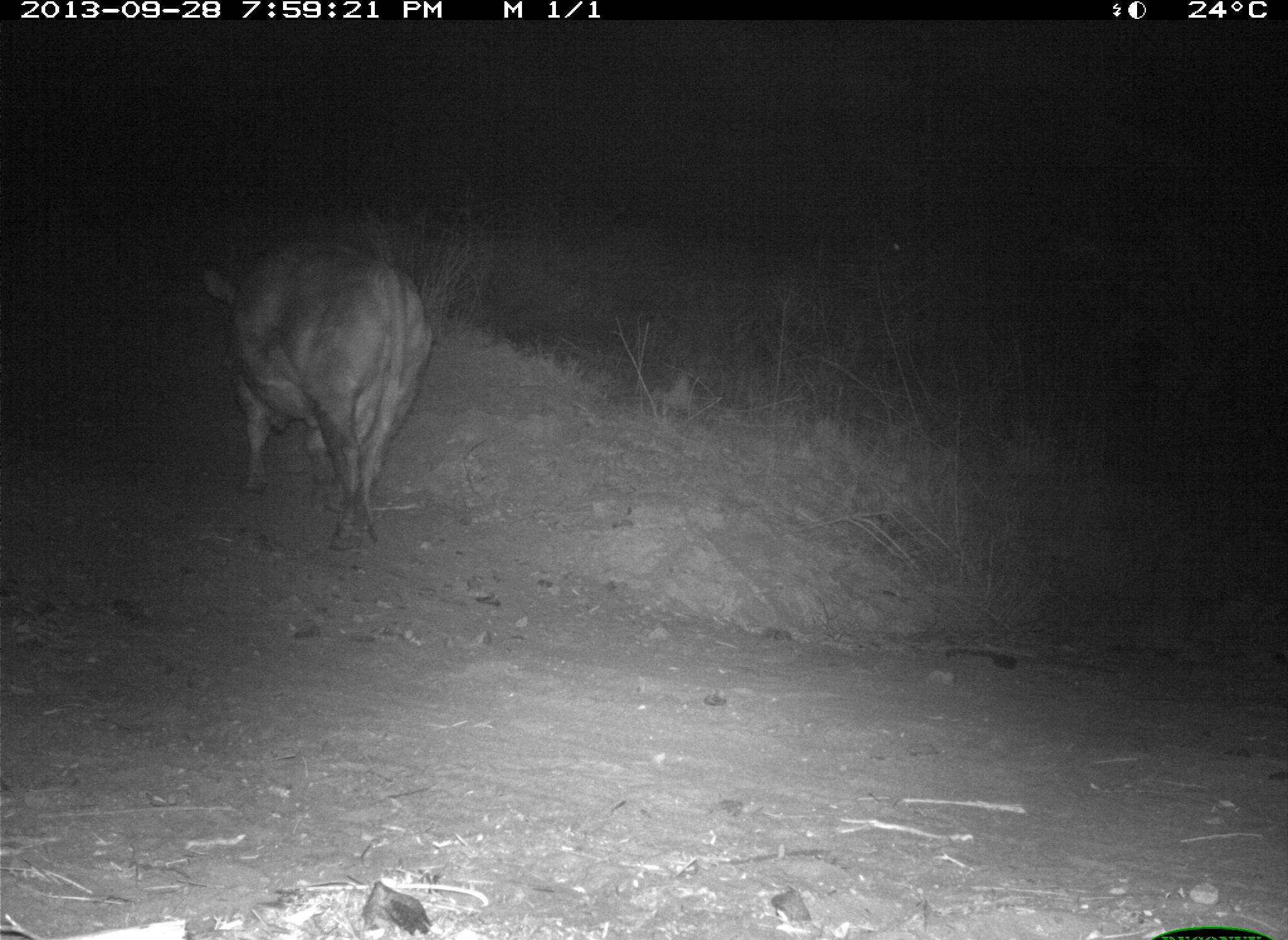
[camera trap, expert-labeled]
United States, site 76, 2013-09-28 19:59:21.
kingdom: Animalia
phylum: Chordata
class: Mammalia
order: Artiodactyla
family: Bovidae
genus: Bos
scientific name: Bos taurus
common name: cow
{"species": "cow (Bos taurus)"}